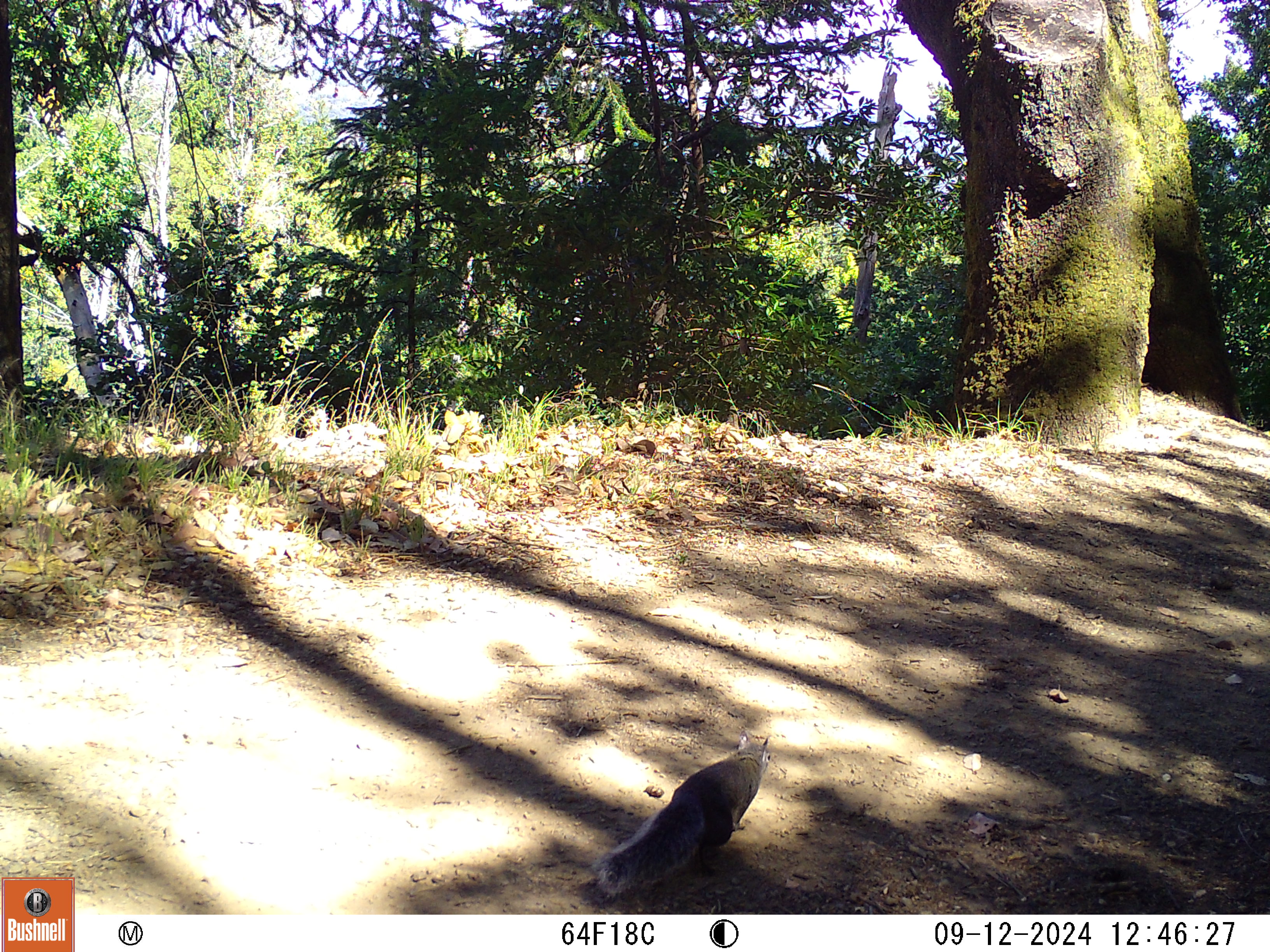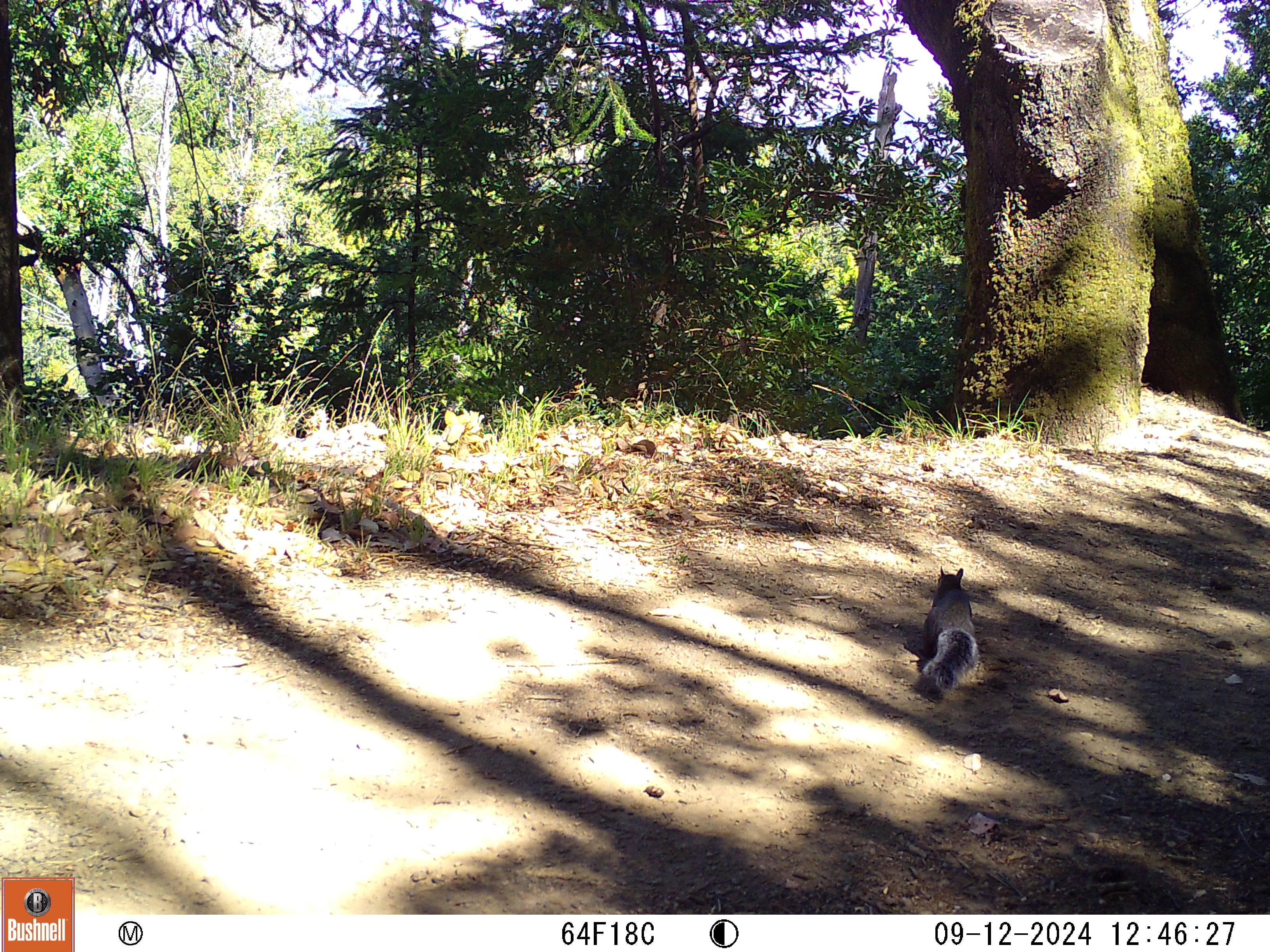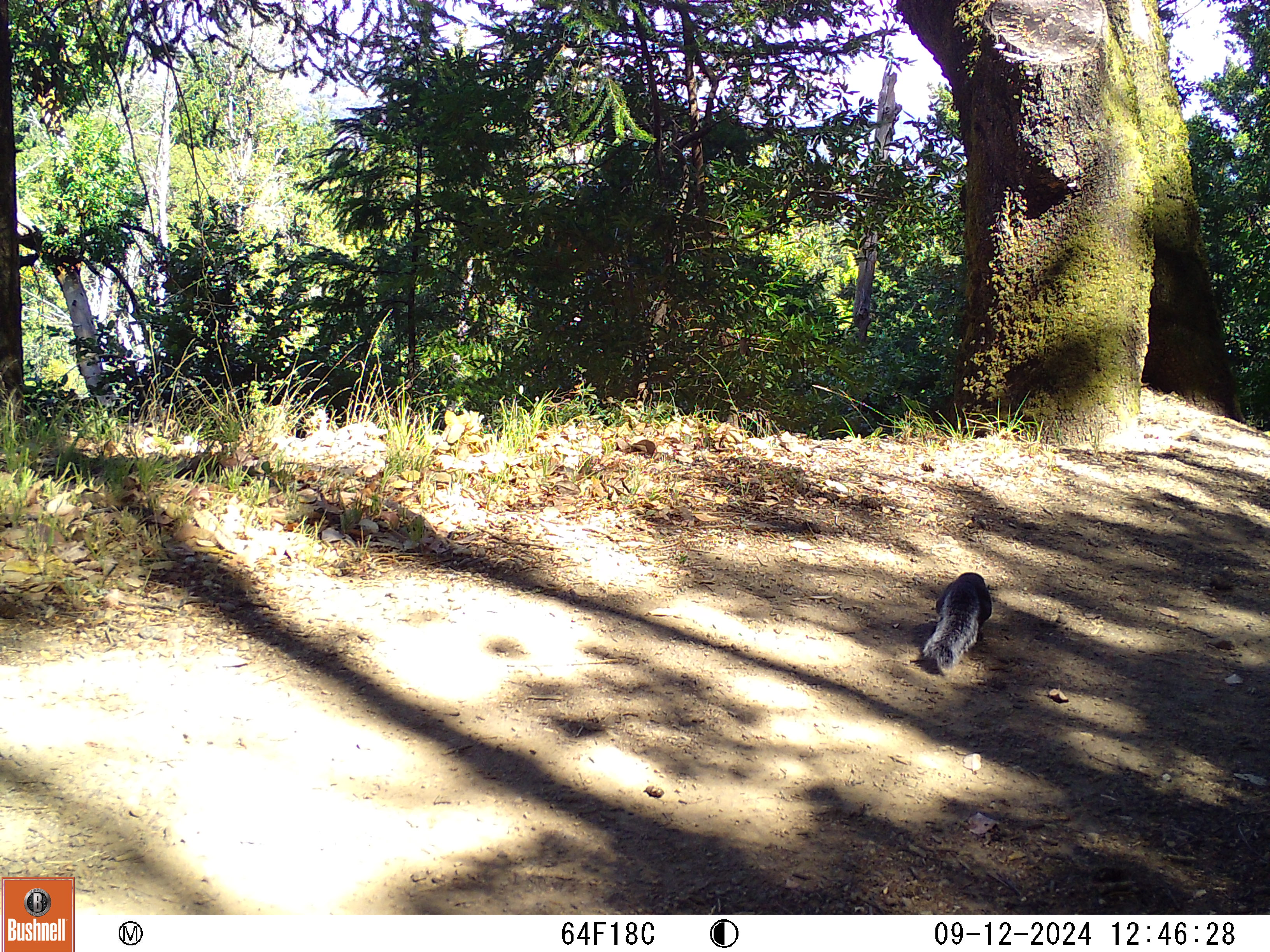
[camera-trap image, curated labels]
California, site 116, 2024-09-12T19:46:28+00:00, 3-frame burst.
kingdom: Animalia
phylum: Chordata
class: Mammalia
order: Rodentia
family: Sciuridae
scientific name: Sciuridae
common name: squirrel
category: unknown squirrel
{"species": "unknown squirrel (squirrel) (Sciuridae)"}